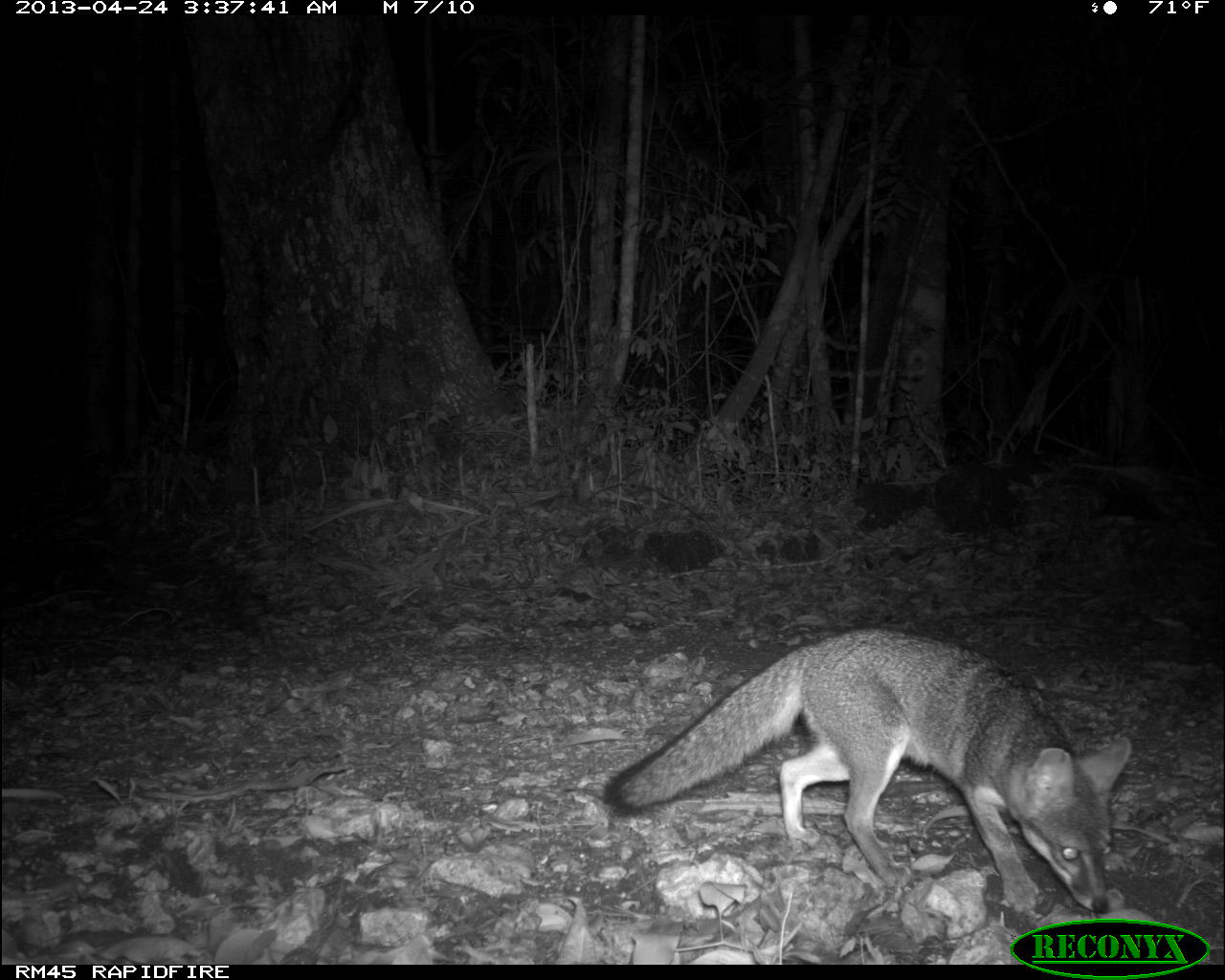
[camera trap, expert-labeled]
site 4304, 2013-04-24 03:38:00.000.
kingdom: Animalia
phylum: Chordata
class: Mammalia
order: Carnivora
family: Canidae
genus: Urocyon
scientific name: Urocyon cinereoargenteus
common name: gray fox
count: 2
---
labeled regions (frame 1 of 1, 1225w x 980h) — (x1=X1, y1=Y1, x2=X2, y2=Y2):
urocyon cinereoargenteus: (x1=600, y1=627, x2=1133, y2=915)